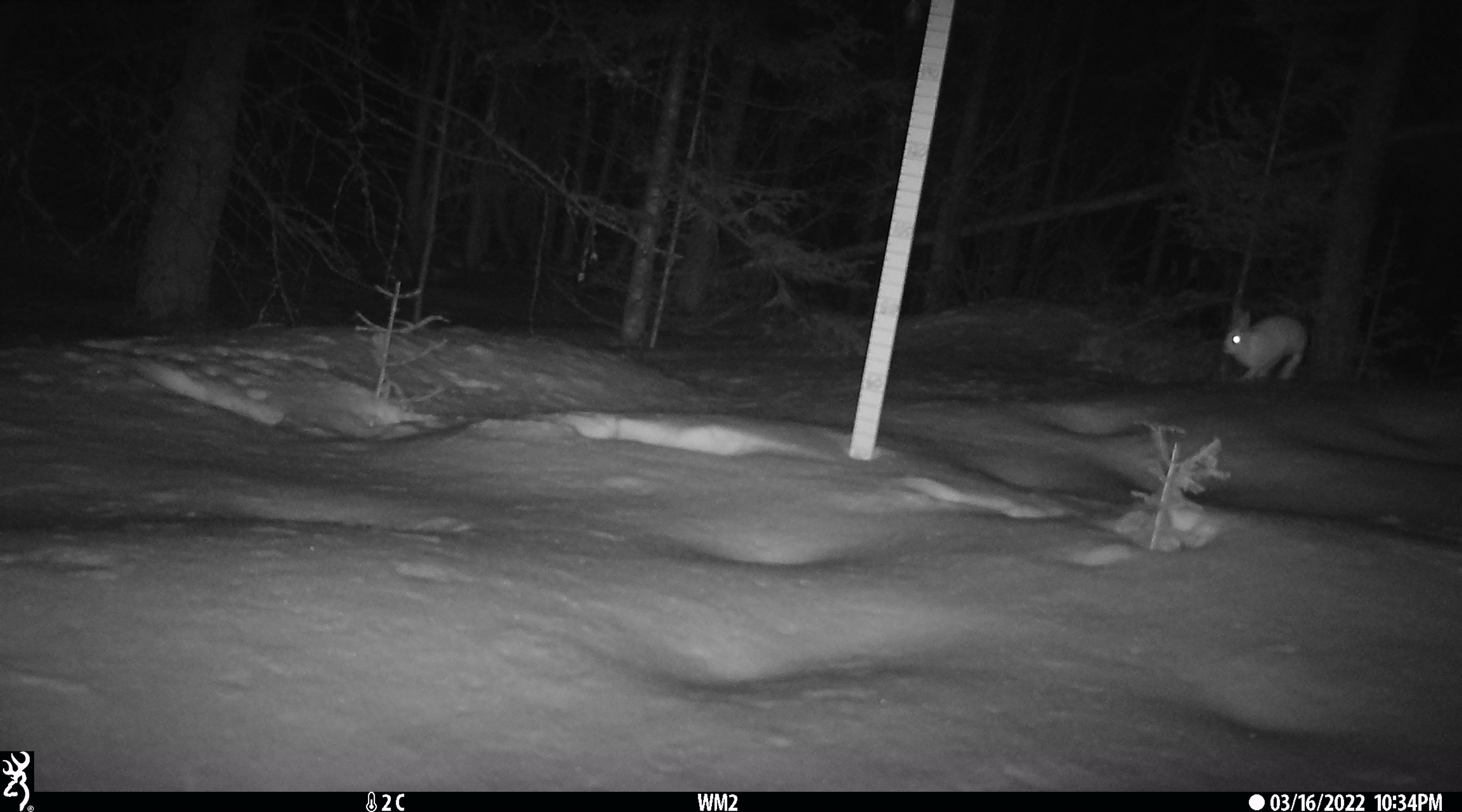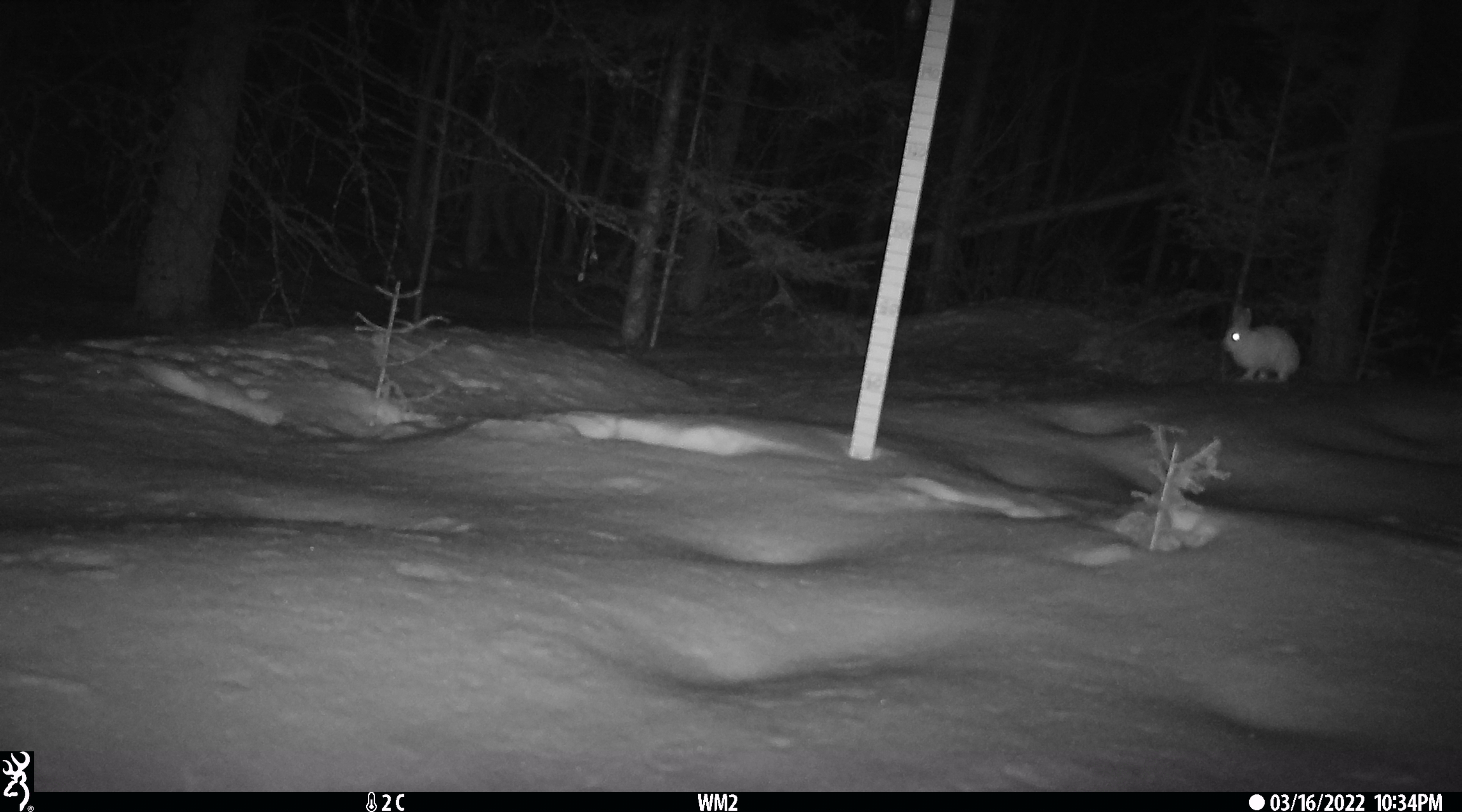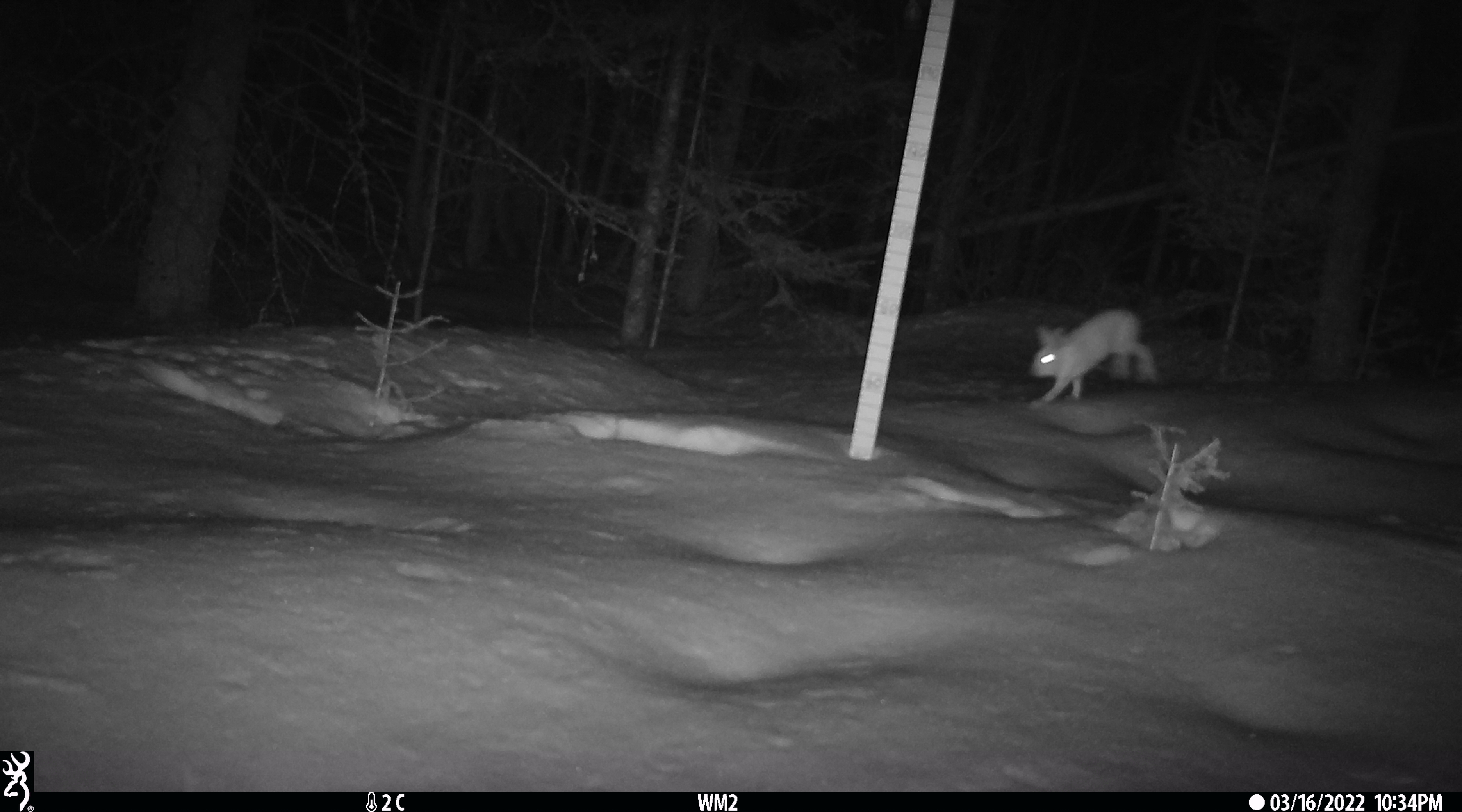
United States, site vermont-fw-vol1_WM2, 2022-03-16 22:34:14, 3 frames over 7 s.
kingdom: Animalia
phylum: Chordata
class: Mammalia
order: Lagomorpha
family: Leporidae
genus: Lepus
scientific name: Lepus americanus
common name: snowshoe hare